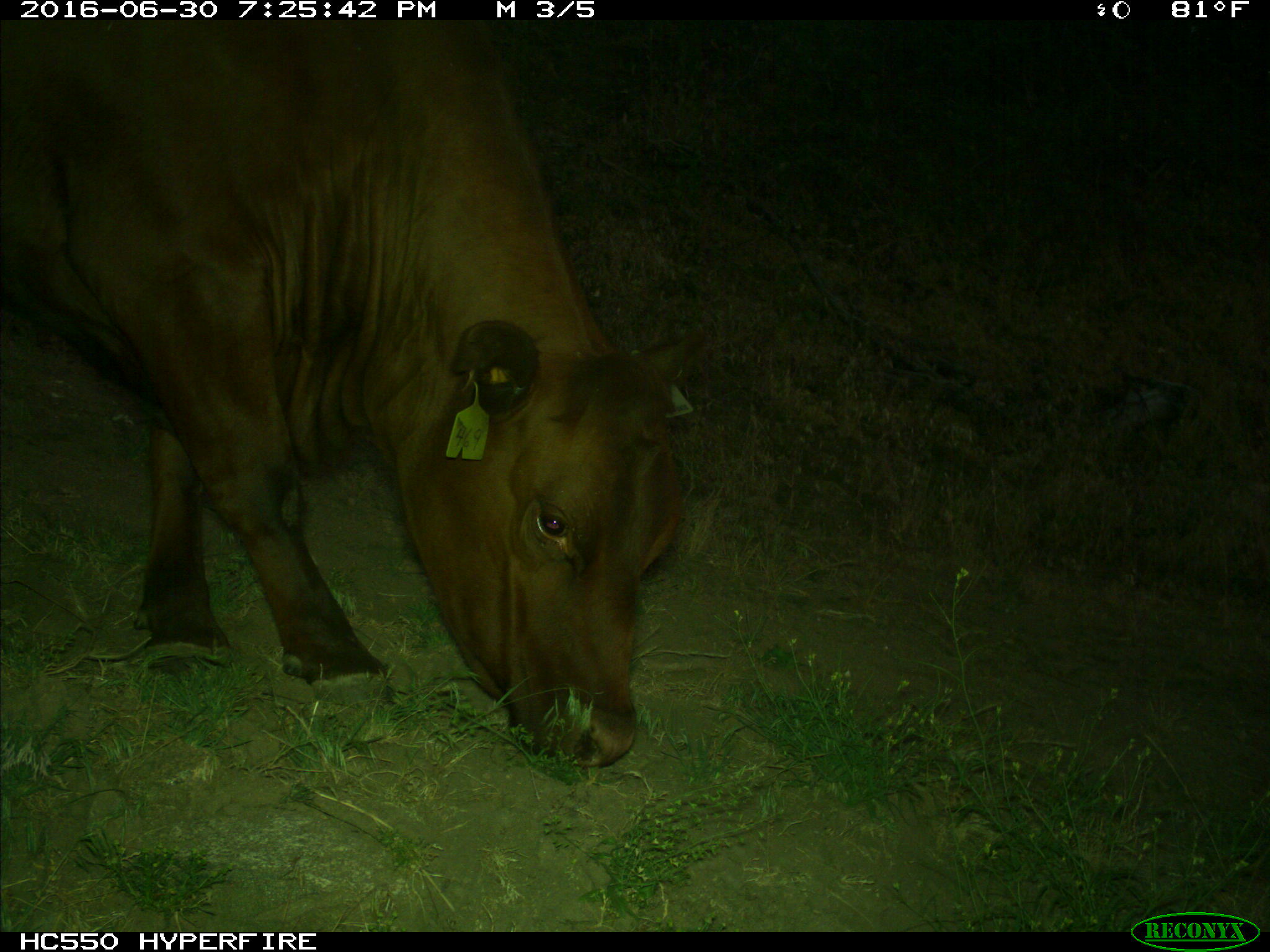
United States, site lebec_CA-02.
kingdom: Animalia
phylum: Chordata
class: Mammalia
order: Artiodactyla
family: Bovidae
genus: Bos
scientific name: Bos taurus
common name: domestic cow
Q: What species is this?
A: Bos taurus (domestic cow).